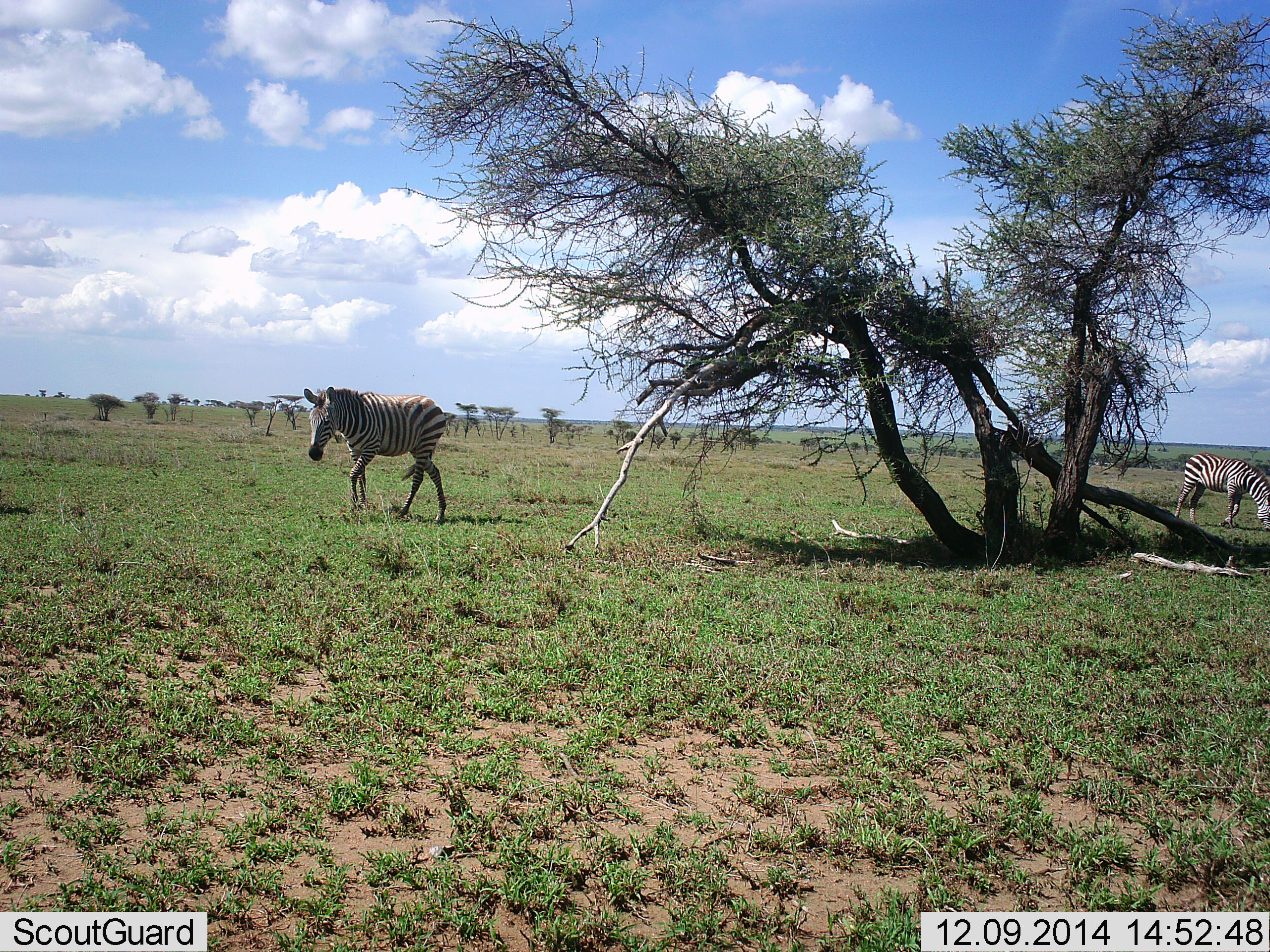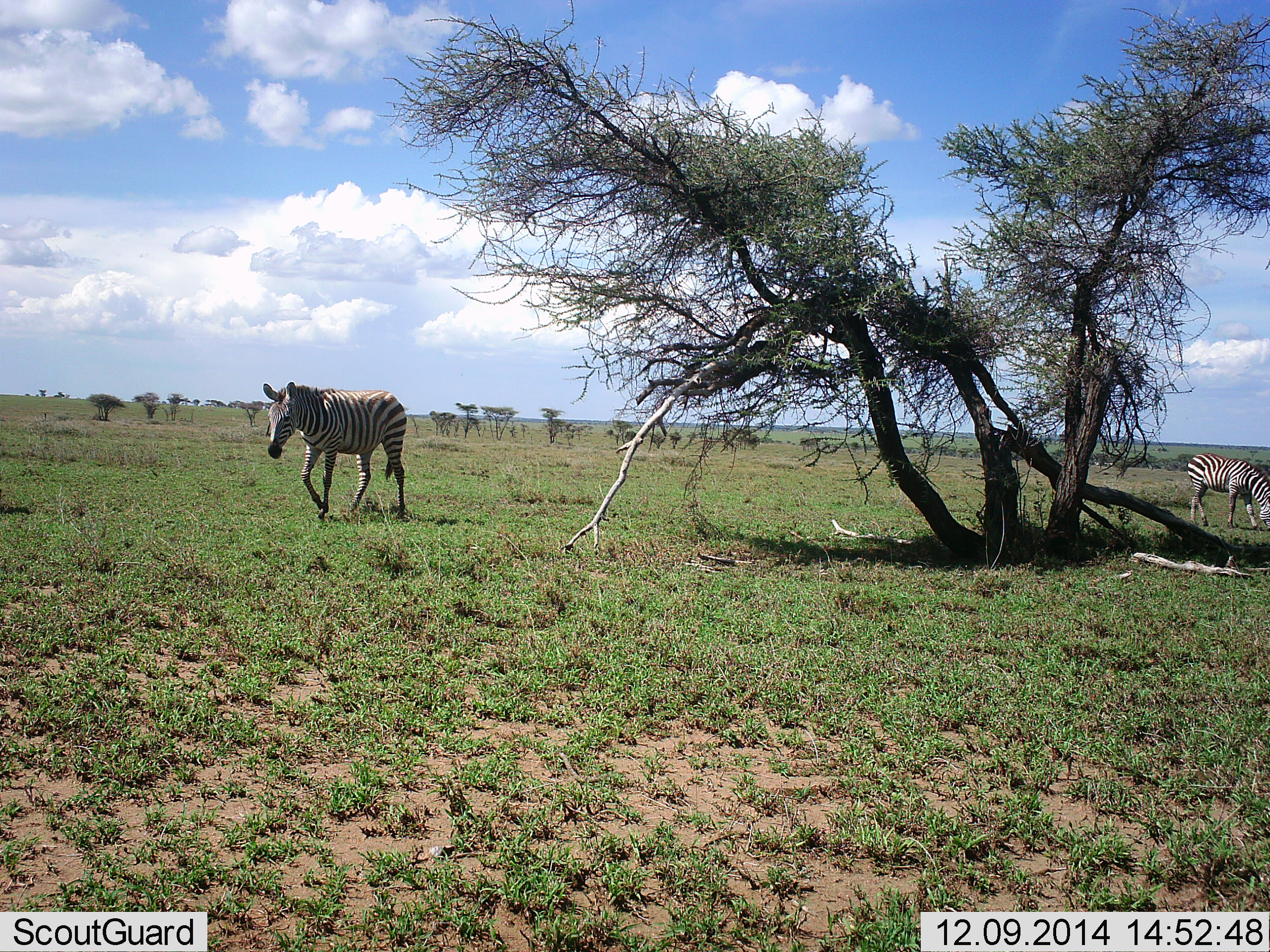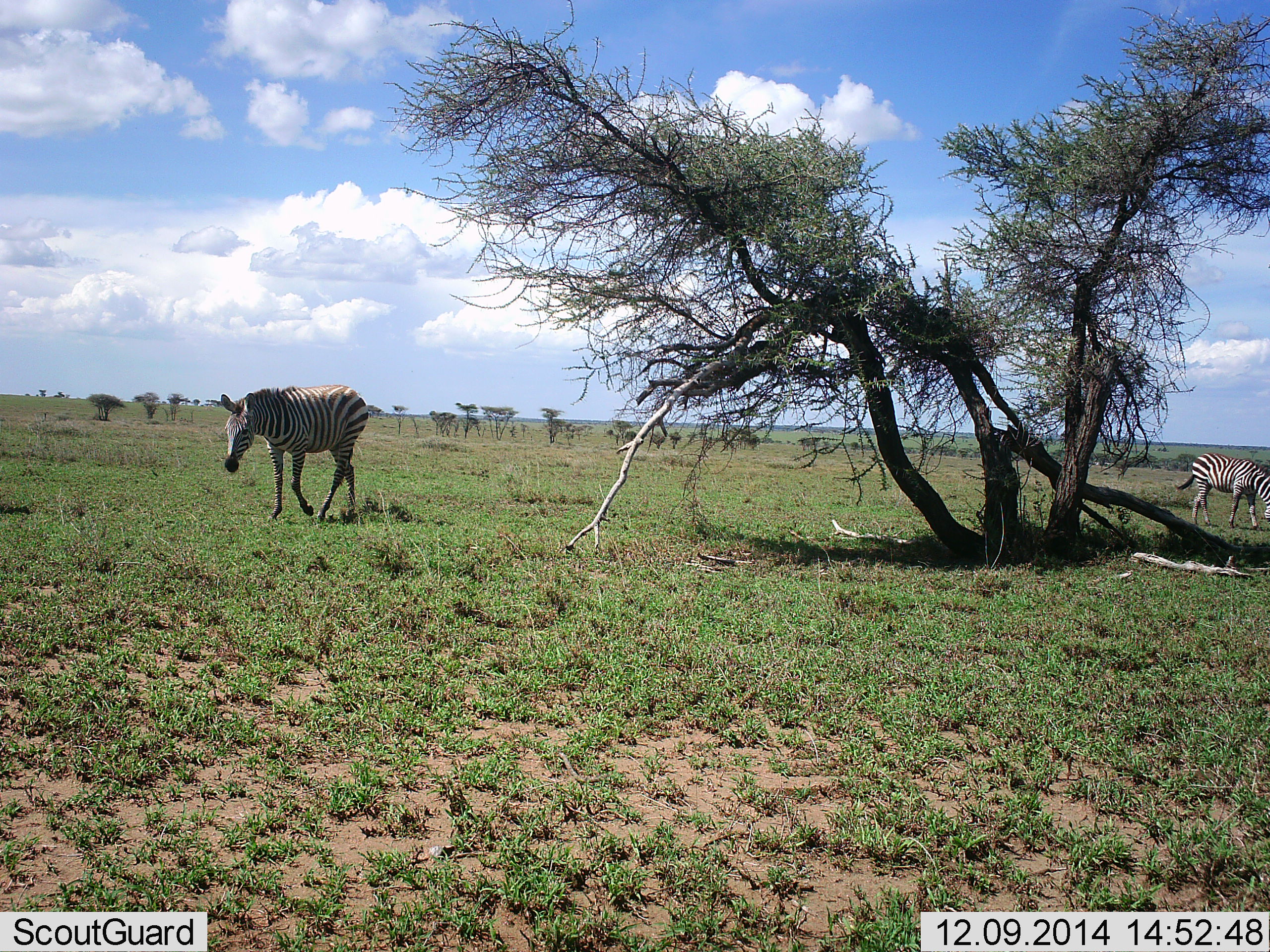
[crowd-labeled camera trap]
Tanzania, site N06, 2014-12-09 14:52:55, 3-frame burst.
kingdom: Animalia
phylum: Chordata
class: Mammalia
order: Perissodactyla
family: Equidae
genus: Equus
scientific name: Equus quagga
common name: plains zebra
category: zebra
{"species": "zebra (plains zebra) (Equus quagga)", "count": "2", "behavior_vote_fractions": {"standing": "40%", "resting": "0%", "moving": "90%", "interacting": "0%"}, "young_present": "0%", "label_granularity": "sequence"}